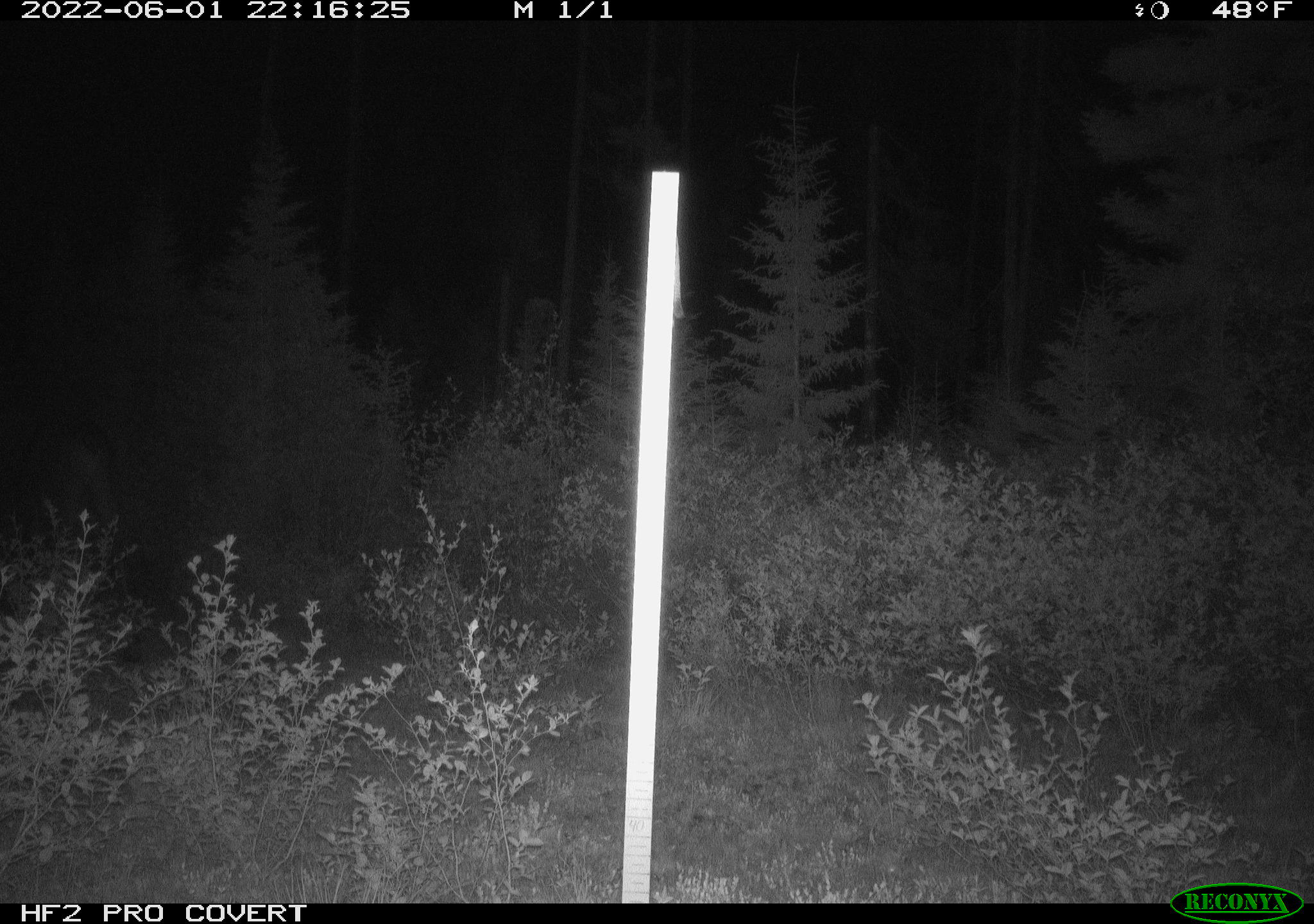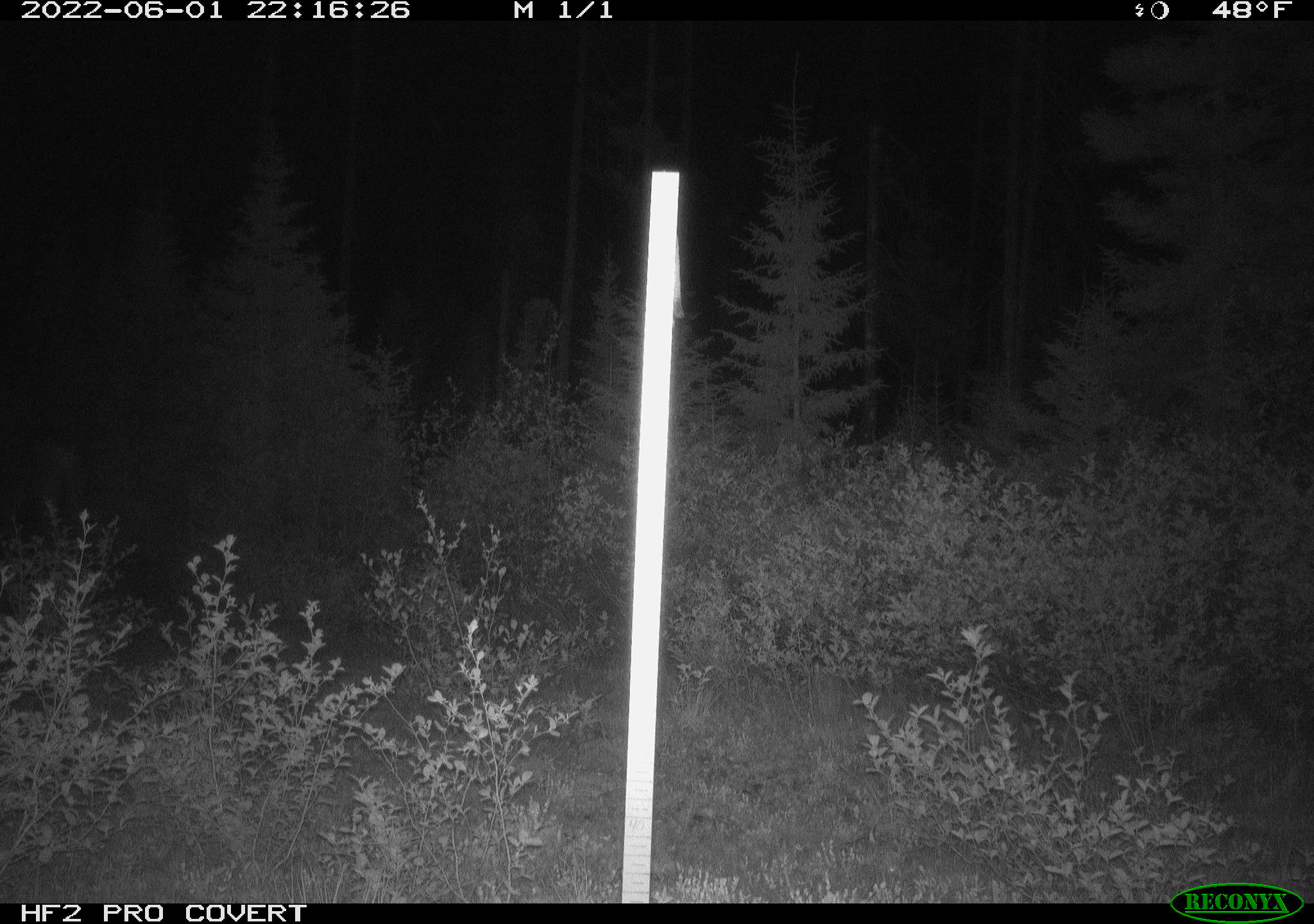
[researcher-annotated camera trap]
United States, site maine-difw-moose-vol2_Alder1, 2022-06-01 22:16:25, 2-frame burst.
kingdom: Animalia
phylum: Chordata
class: Mammalia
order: Artiodactyla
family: Cervidae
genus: Alces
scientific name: Alces alces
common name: moose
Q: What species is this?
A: Moose (Alces alces).